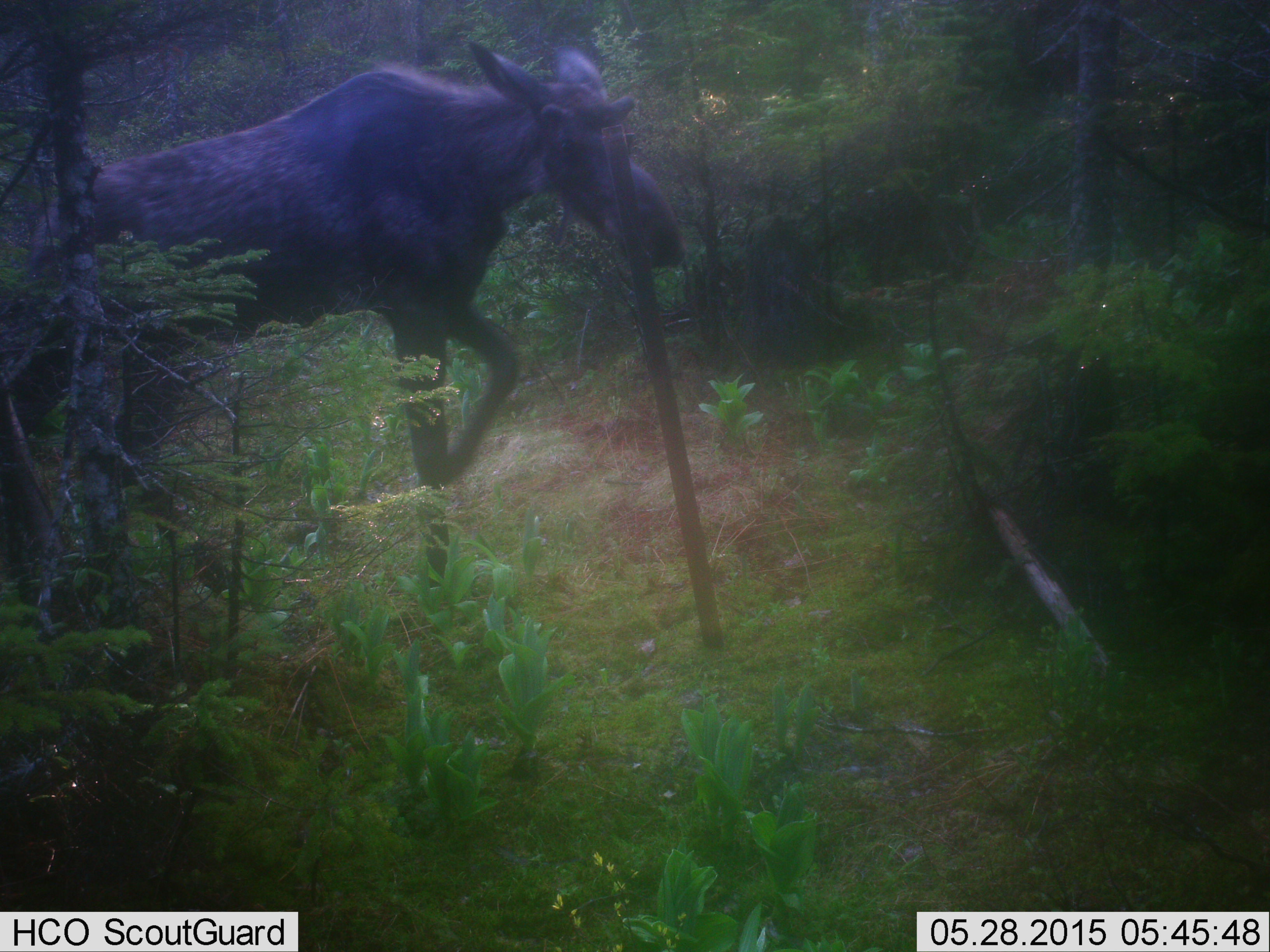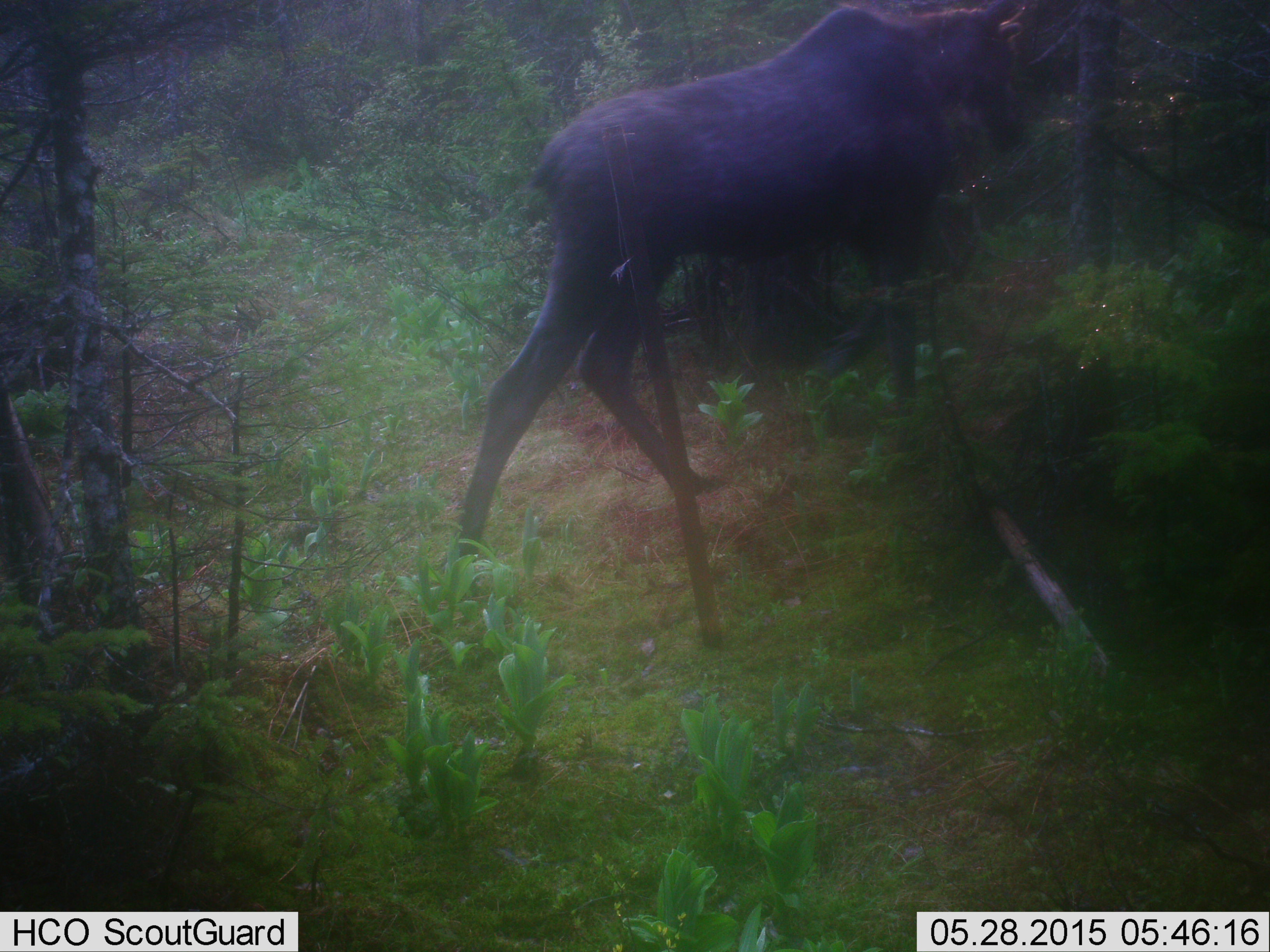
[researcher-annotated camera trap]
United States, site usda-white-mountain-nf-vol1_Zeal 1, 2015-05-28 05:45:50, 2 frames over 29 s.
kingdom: Animalia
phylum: Chordata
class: Mammalia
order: Artiodactyla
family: Cervidae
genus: Alces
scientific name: Alces alces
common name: moose